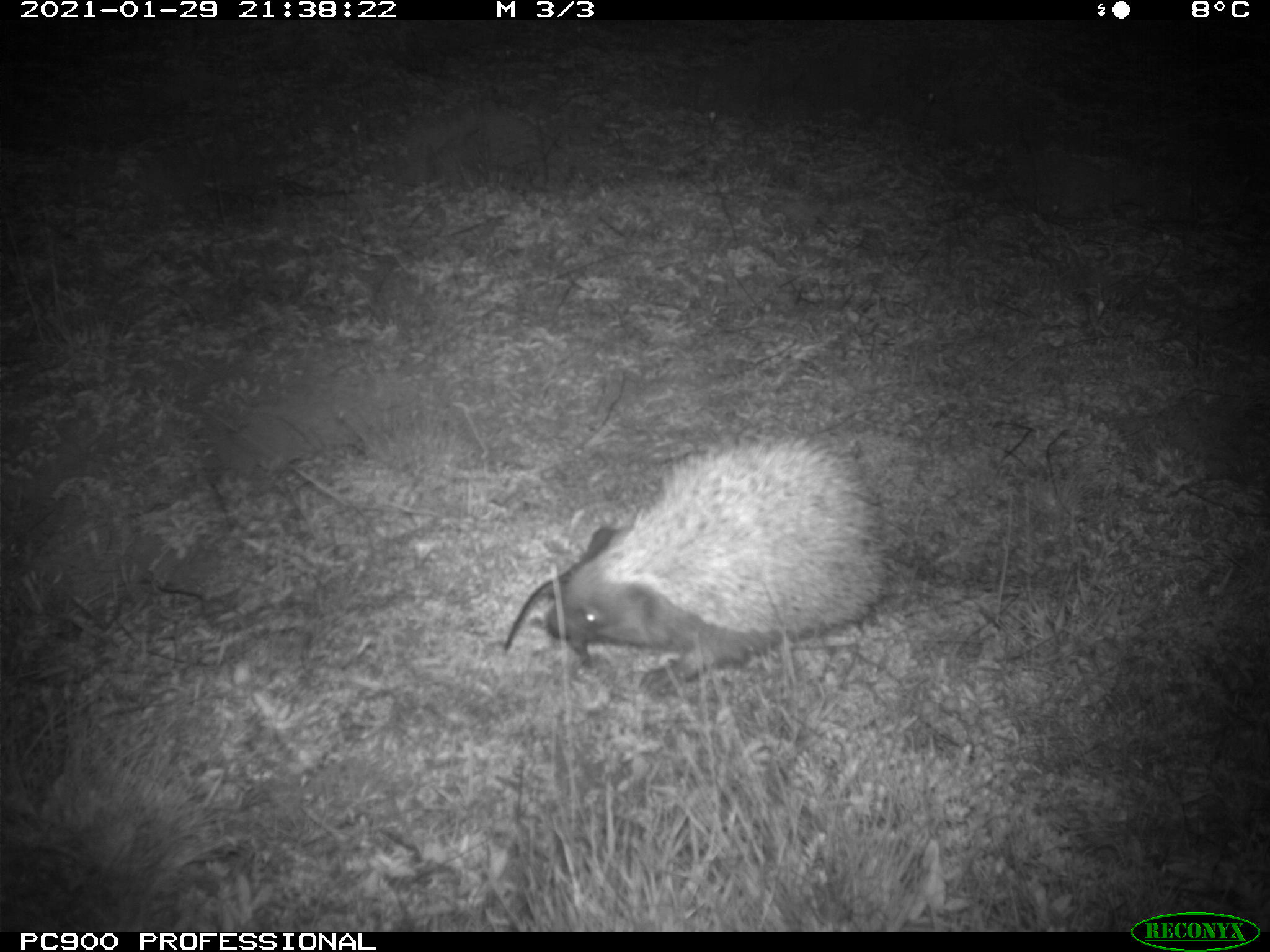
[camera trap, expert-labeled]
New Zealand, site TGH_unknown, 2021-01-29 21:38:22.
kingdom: Animalia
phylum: Chordata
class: Mammalia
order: Eulipotyphla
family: Erinaceidae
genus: Erinaceus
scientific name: Erinaceus europaeus europaeus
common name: european hedgehog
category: hedgehog